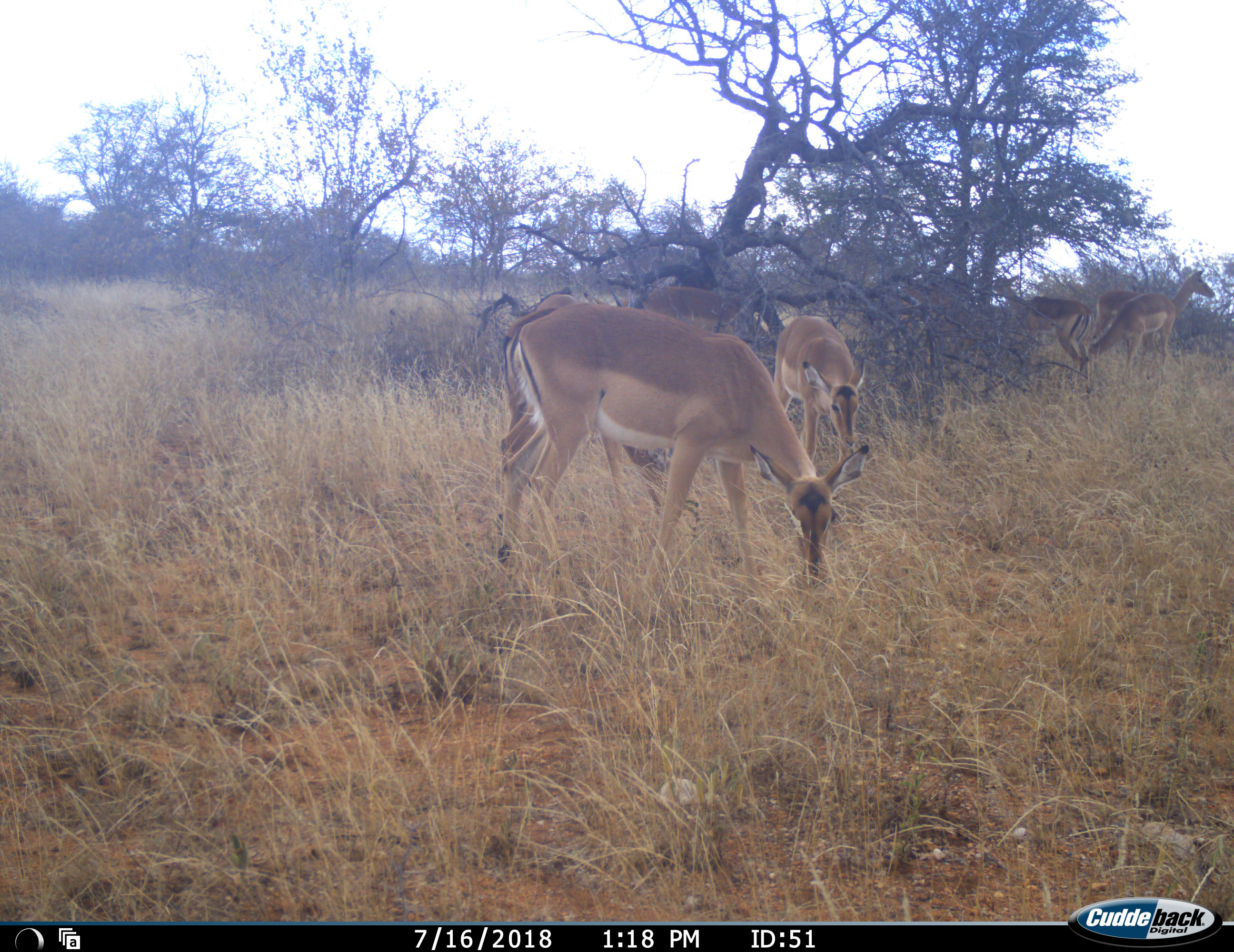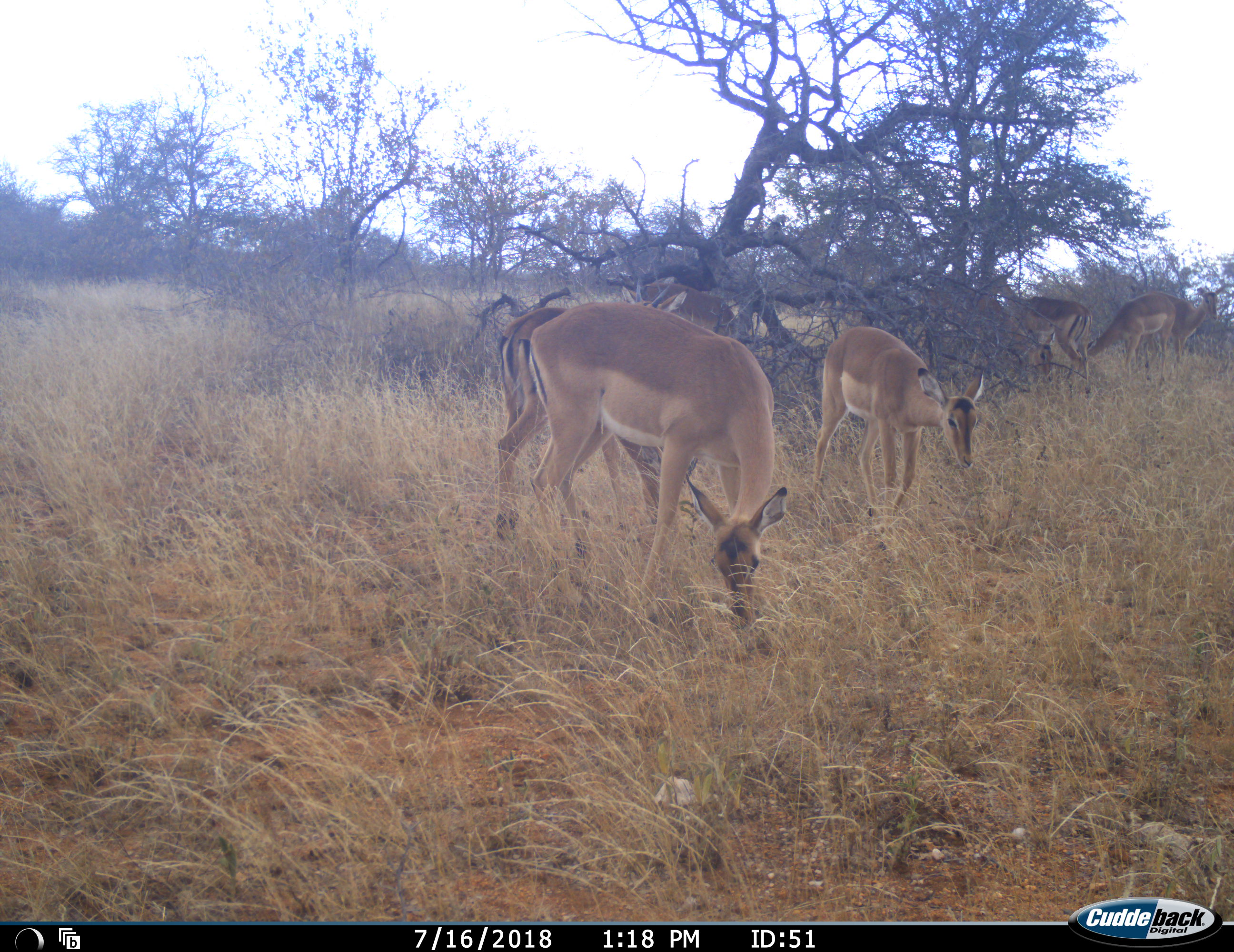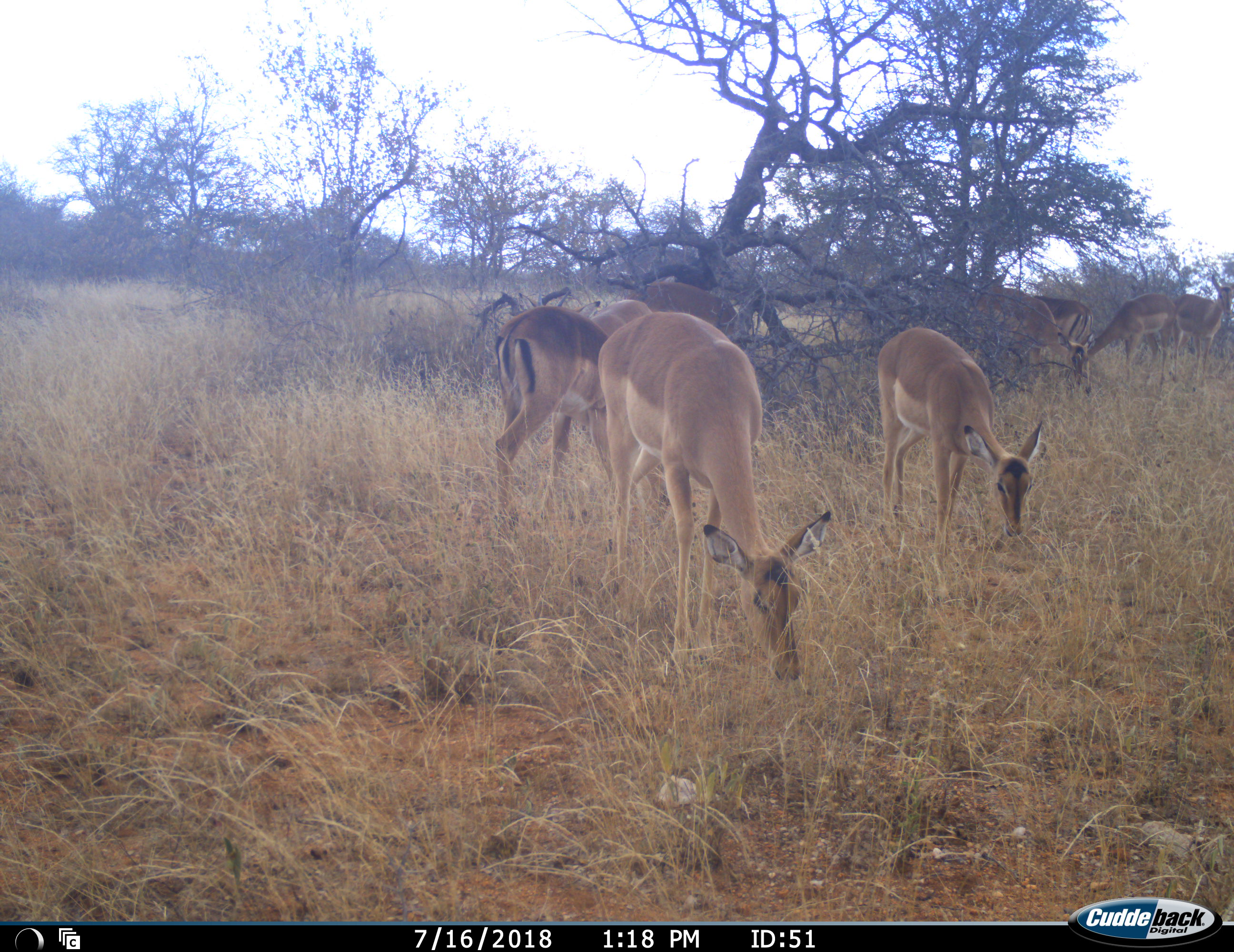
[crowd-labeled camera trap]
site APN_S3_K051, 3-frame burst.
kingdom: Animalia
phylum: Chordata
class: Mammalia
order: Artiodactyla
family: Bovidae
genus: Aepyceros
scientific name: Aepyceros melampus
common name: impala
Impala (Aepyceros melampus), count 9. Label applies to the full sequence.